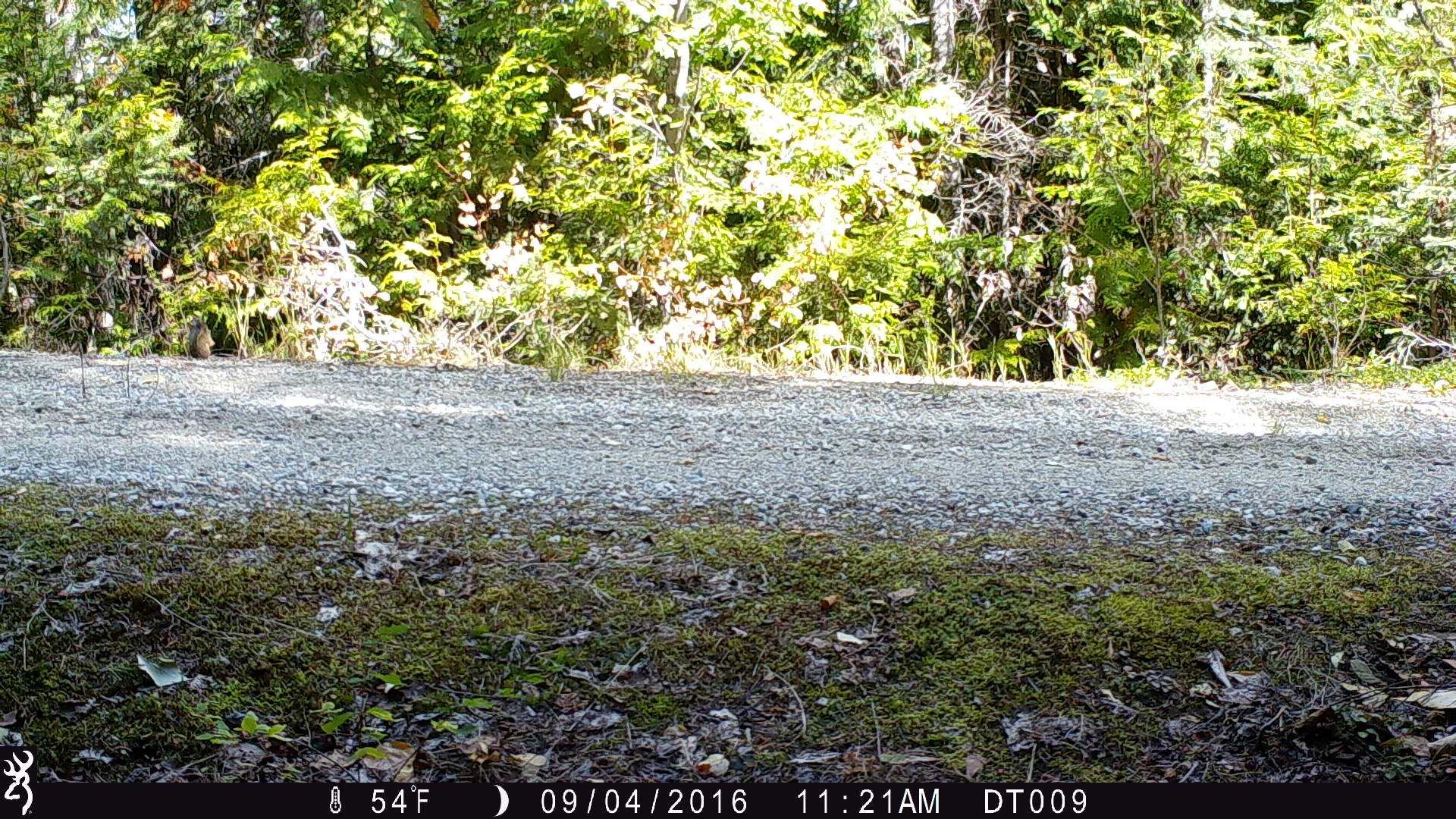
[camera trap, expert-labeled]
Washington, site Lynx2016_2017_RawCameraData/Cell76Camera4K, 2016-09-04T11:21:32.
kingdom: Animalia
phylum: Chordata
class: Mammalia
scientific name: Mammalia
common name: small mammal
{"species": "small mammal (Mammalia)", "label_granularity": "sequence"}